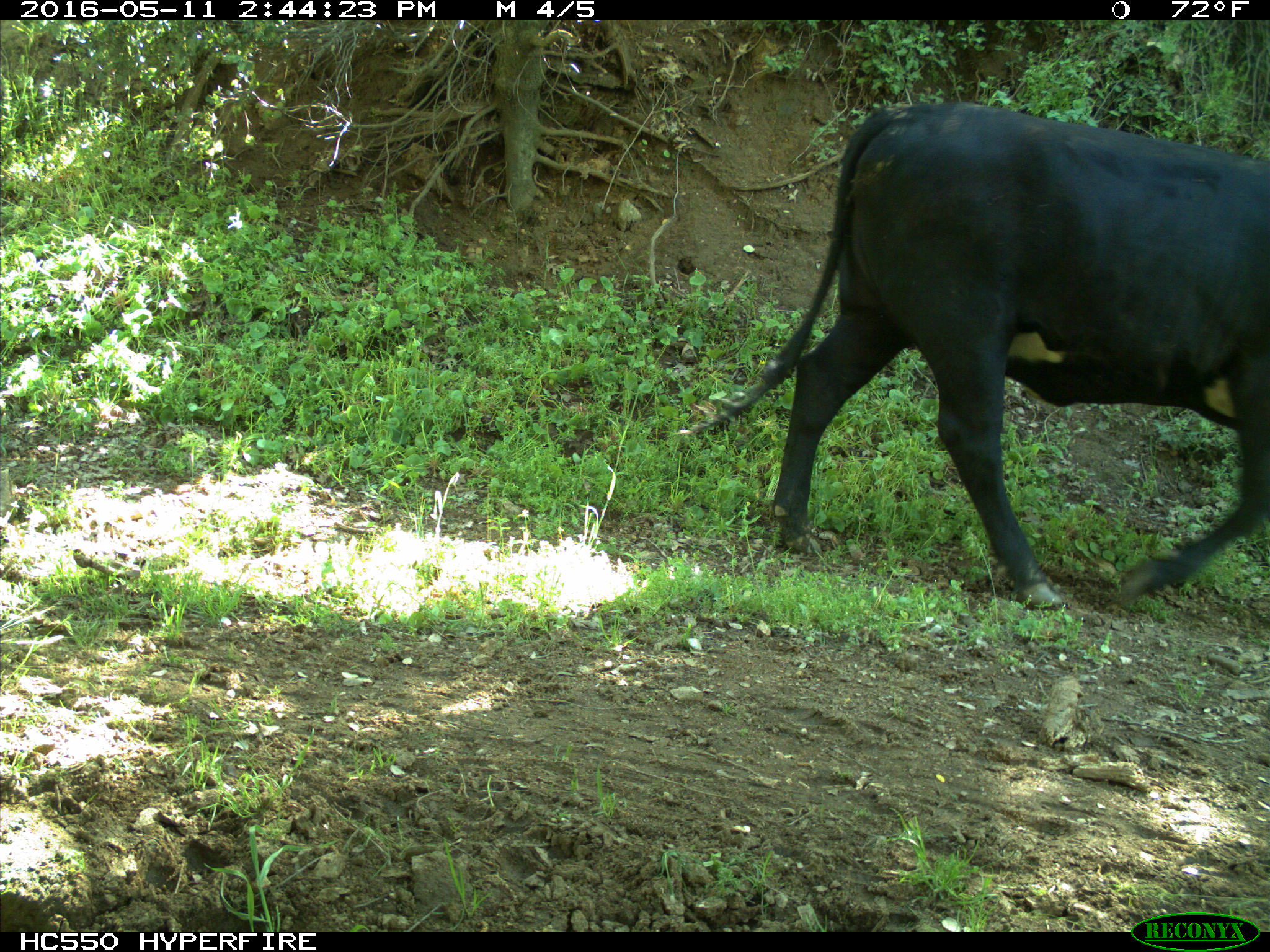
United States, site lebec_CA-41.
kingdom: Animalia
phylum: Chordata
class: Mammalia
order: Artiodactyla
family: Bovidae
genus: Bos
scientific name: Bos taurus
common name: domestic cow